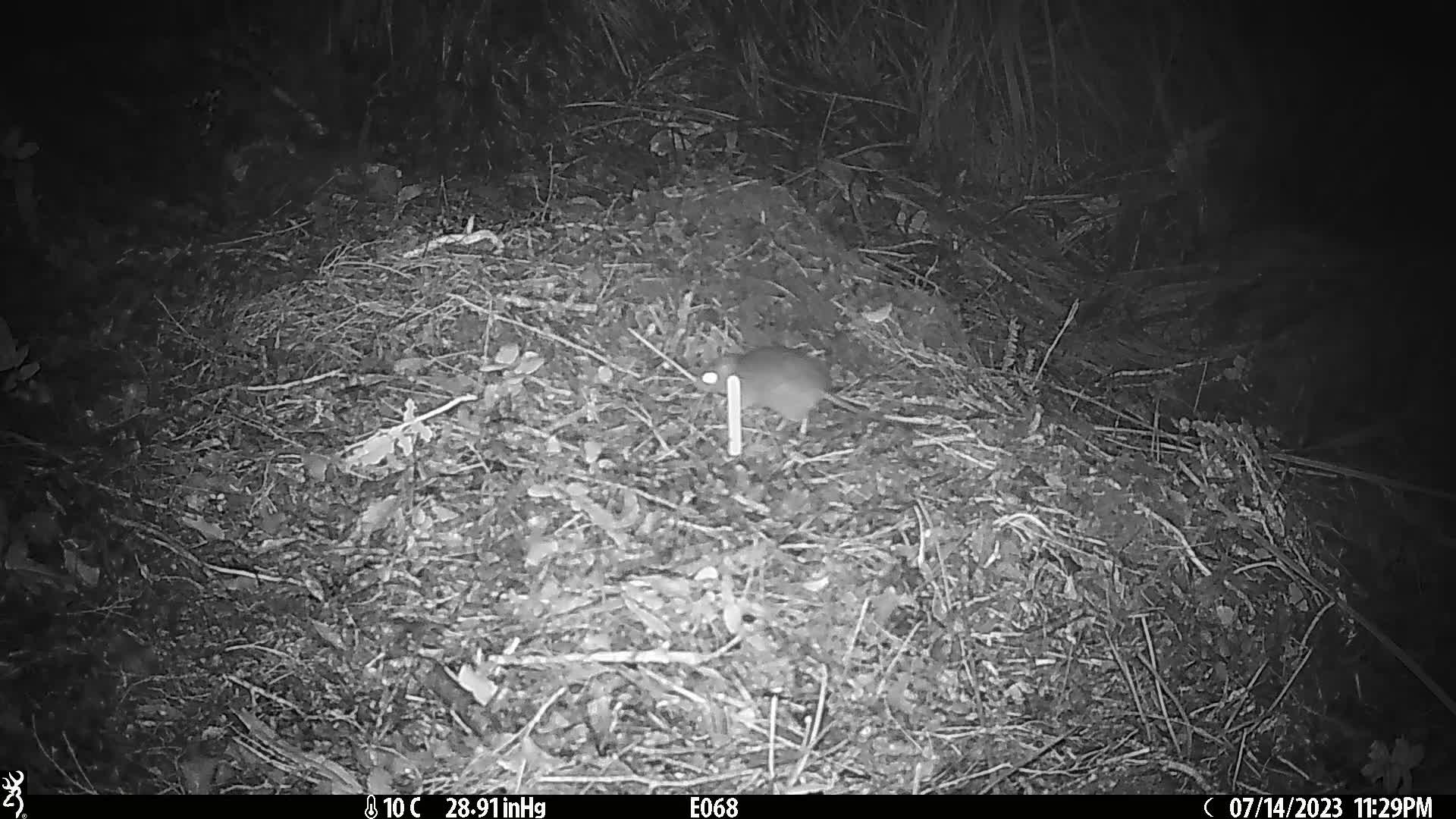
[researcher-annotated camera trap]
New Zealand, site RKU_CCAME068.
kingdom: Animalia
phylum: Chordata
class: Mammalia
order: Rodentia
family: Muridae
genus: Rattus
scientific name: Rattus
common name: rat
Rat (Rattus).